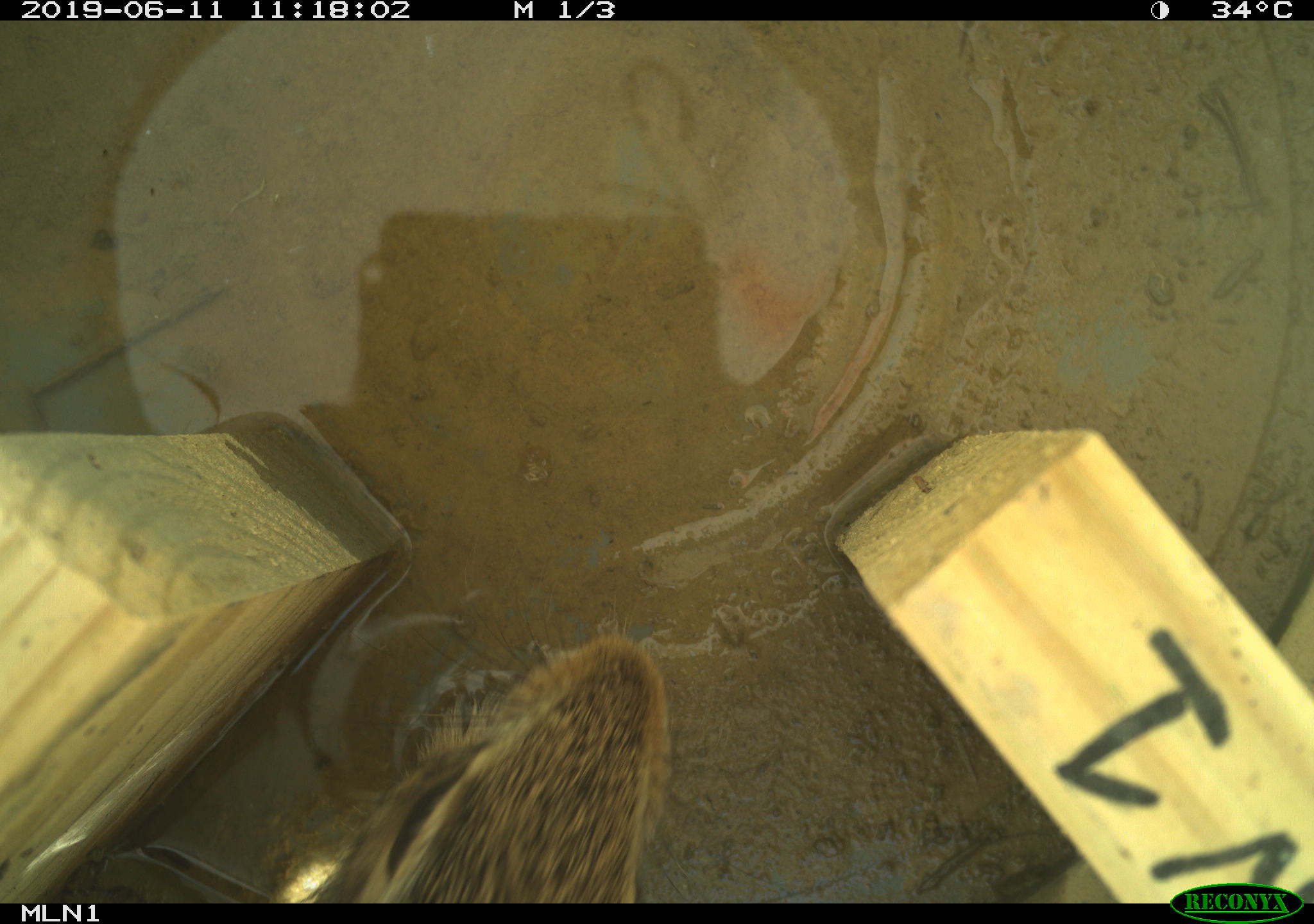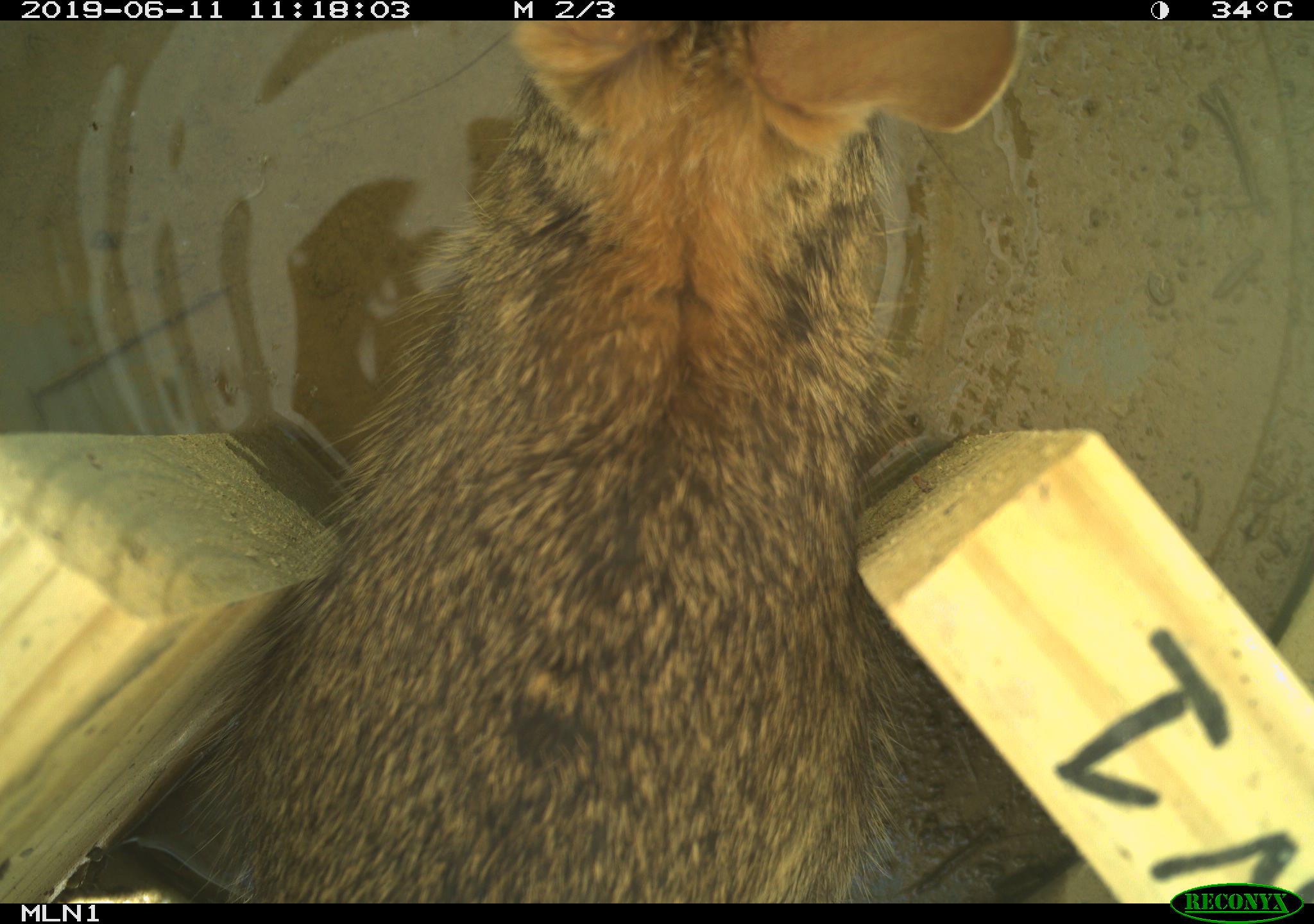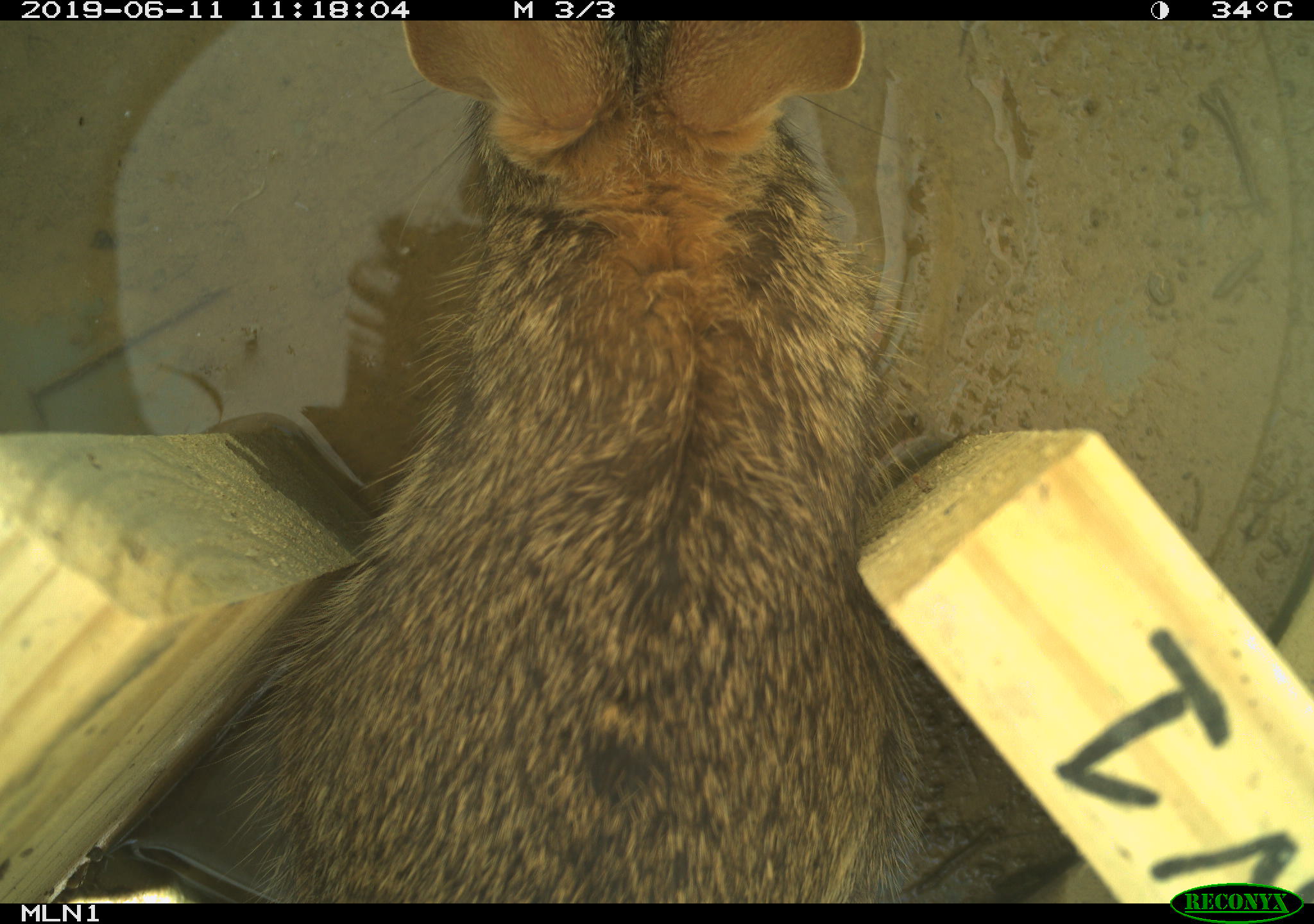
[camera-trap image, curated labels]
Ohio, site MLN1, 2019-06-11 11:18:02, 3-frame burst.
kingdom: Animalia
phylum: Chordata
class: Mammalia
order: Lagomorpha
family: Leporidae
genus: Sylvilagus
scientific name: Sylvilagus floridanus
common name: eastern cottontail